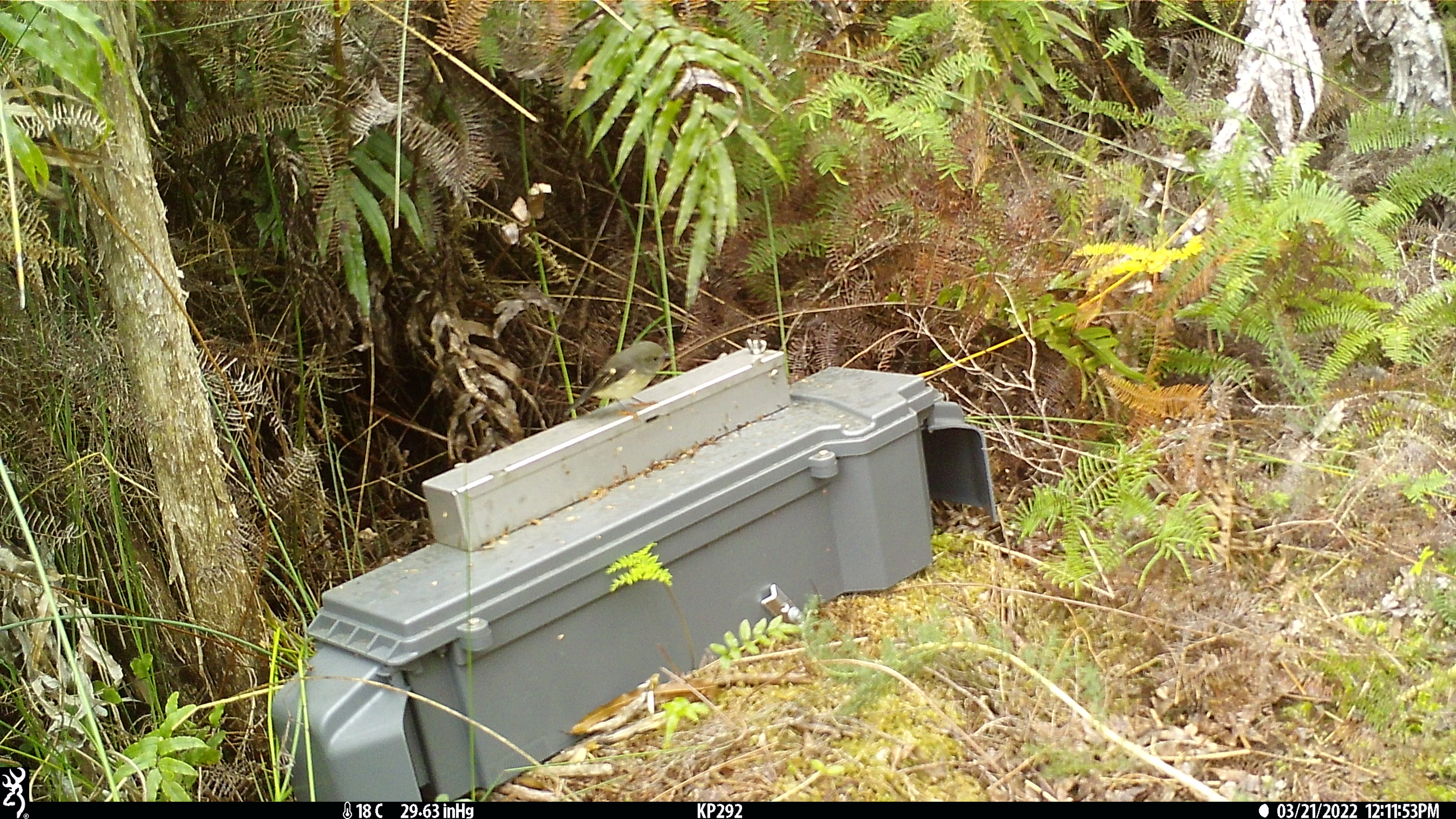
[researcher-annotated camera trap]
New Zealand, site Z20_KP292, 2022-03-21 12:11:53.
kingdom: Animalia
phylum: Chordata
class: Aves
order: Passeriformes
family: Petroicidae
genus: Petroica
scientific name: Petroica macrocephala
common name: tomtit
Tomtit (Petroica macrocephala).